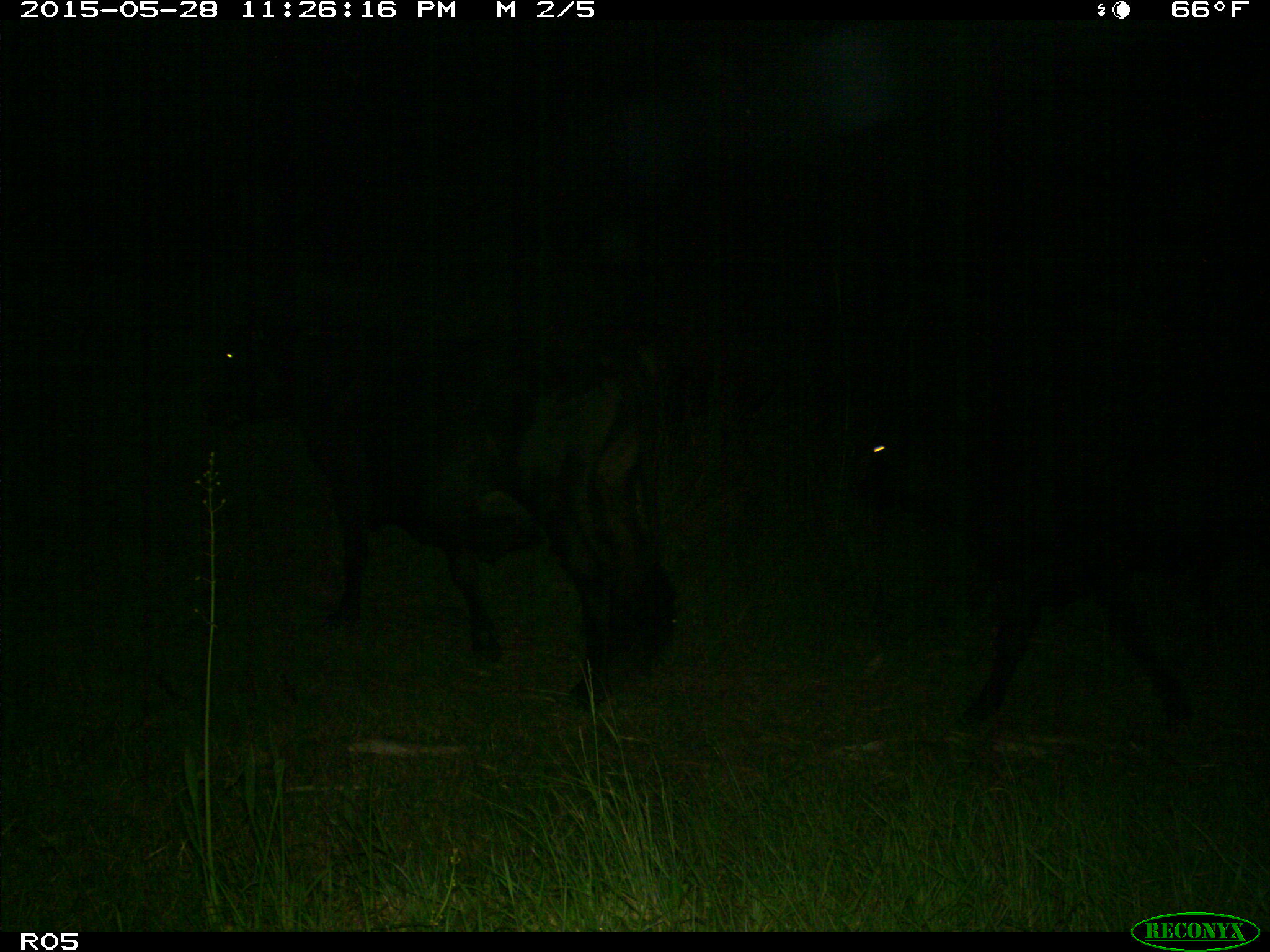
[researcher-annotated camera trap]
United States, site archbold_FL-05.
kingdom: Animalia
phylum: Chordata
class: Mammalia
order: Artiodactyla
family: Bovidae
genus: Bos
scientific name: Bos taurus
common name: domestic cow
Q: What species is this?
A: Bos taurus (domestic cow).